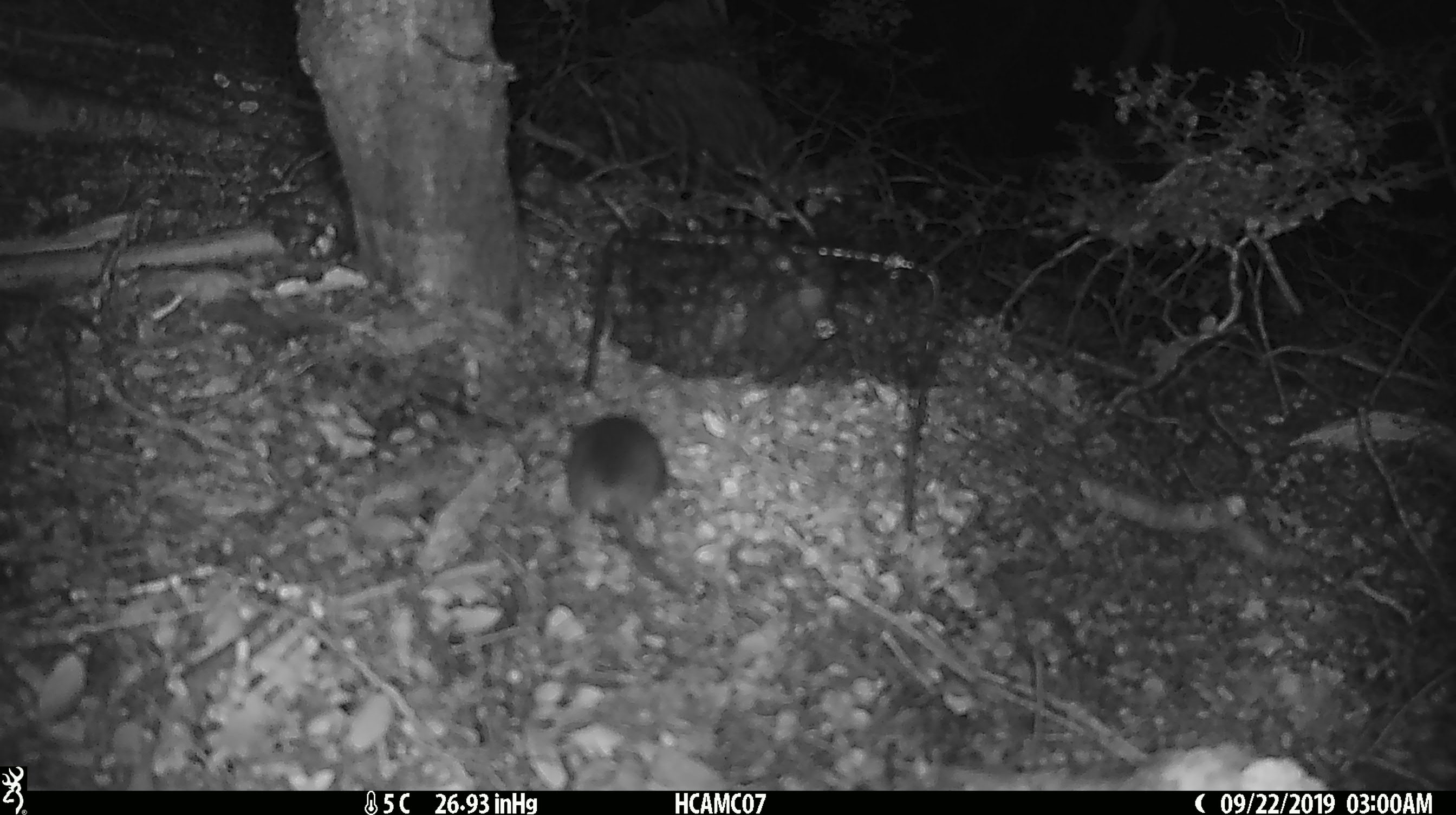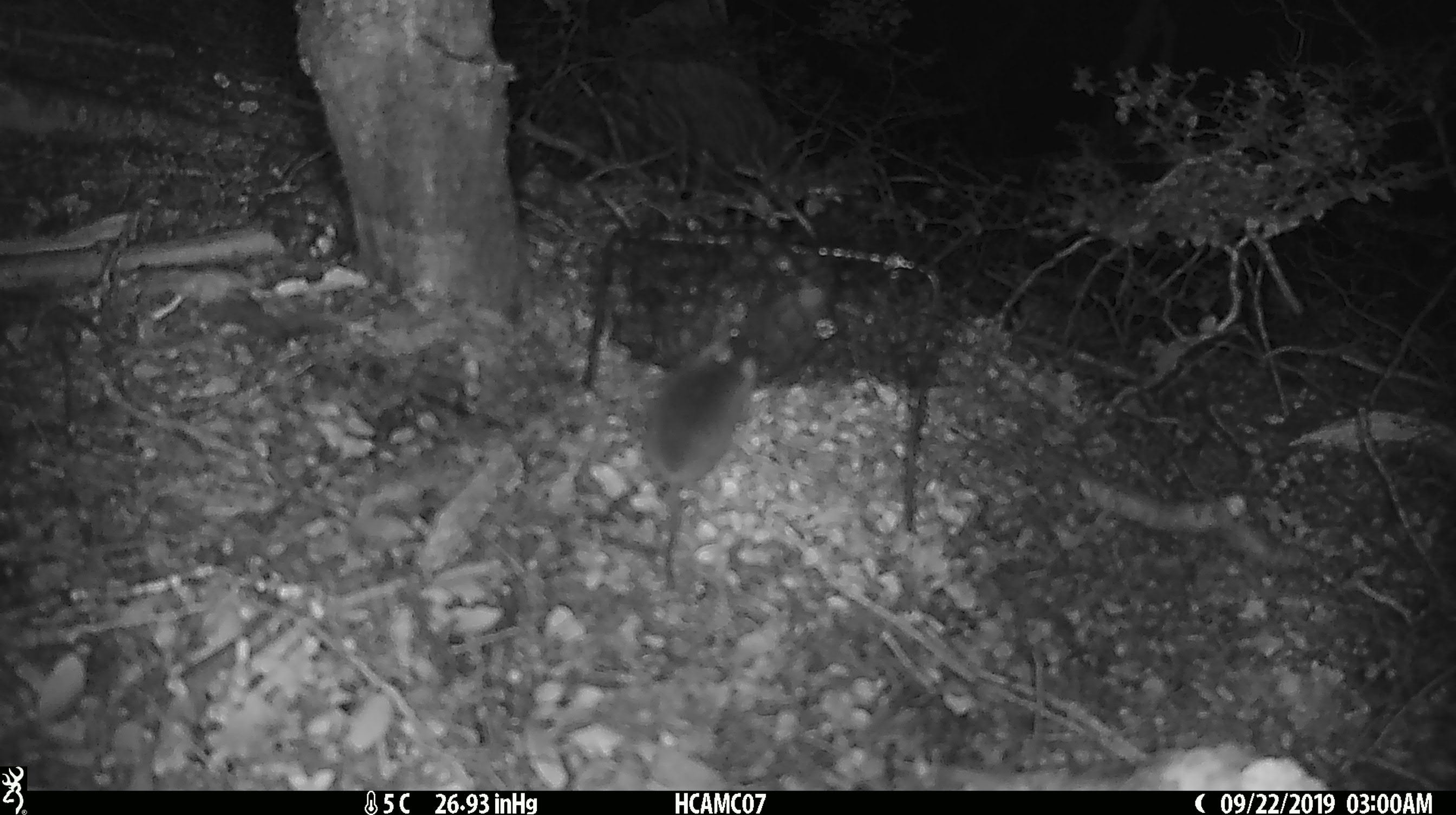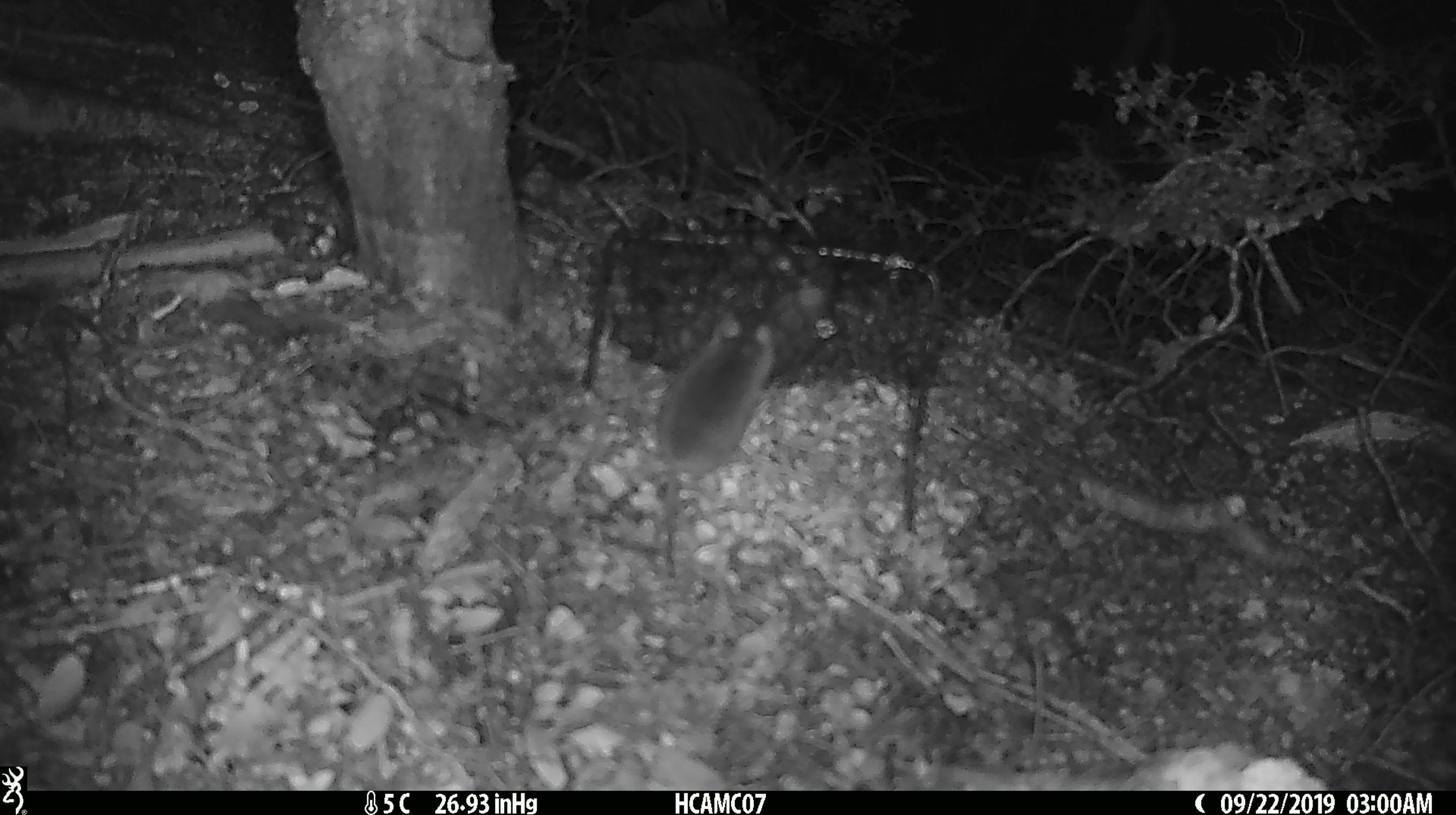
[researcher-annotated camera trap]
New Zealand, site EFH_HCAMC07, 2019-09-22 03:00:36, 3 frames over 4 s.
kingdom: Animalia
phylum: Chordata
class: Mammalia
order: Rodentia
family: Muridae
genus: Mus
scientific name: Mus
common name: mouse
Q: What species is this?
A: Mouse (Mus).